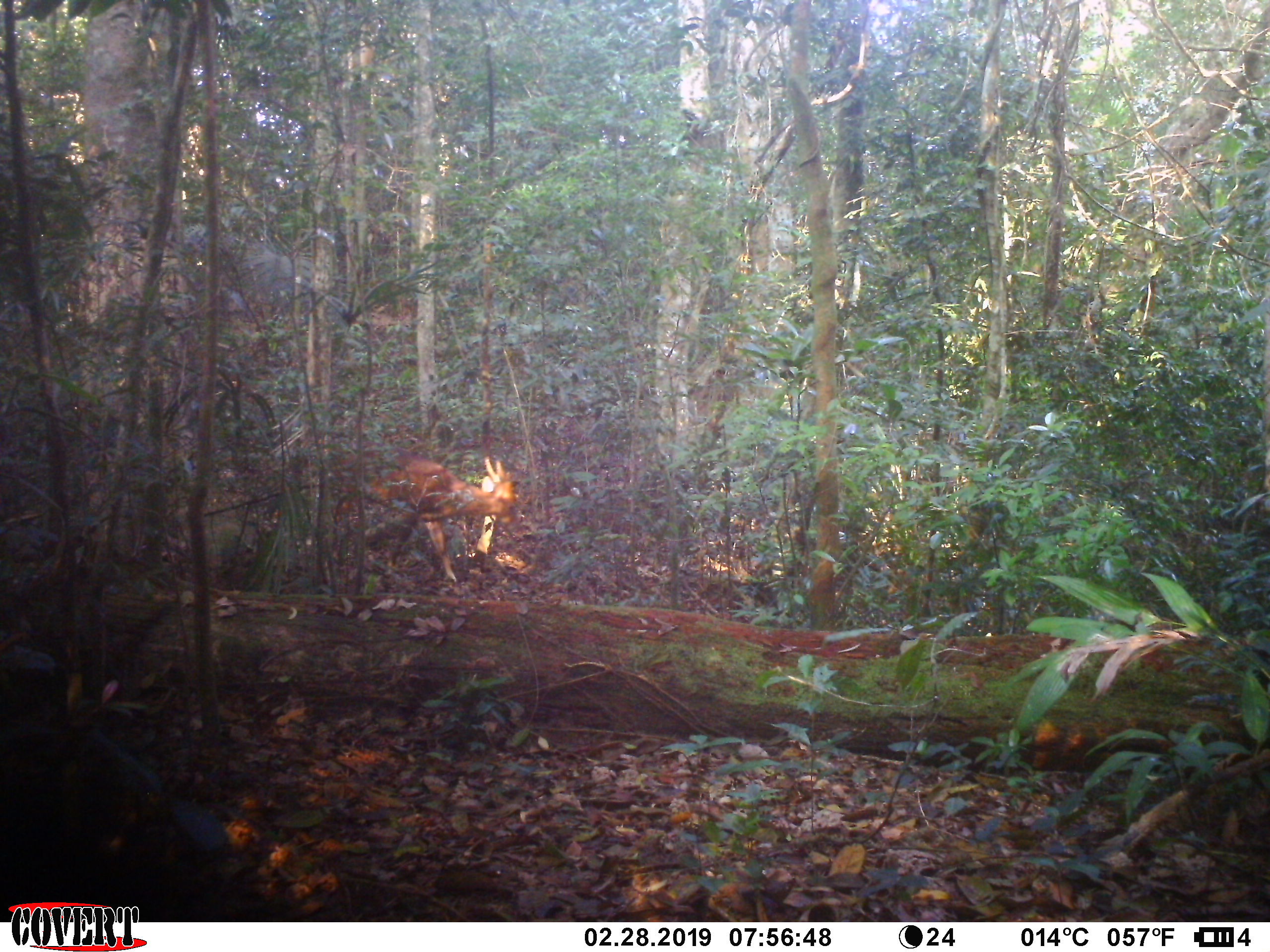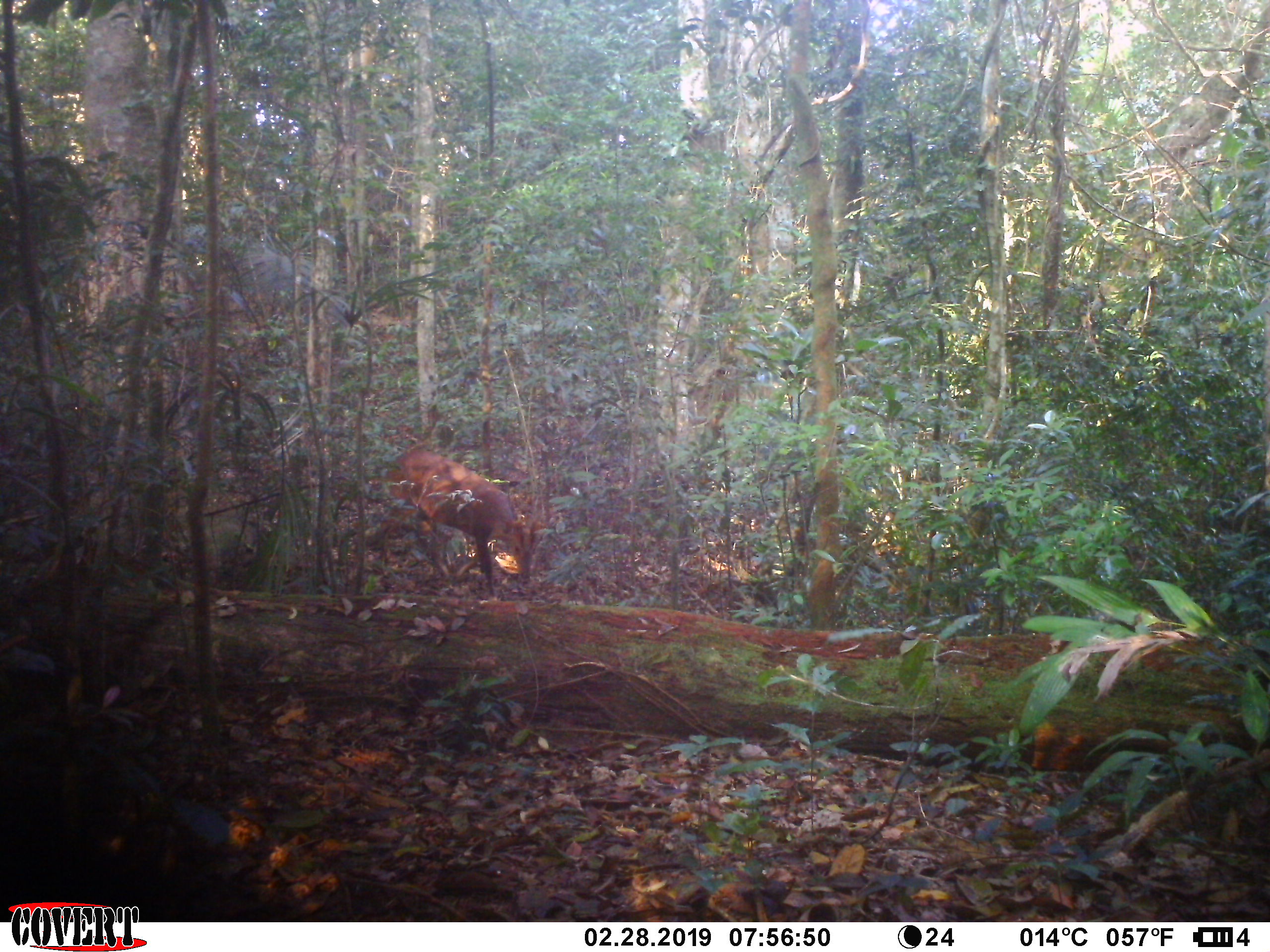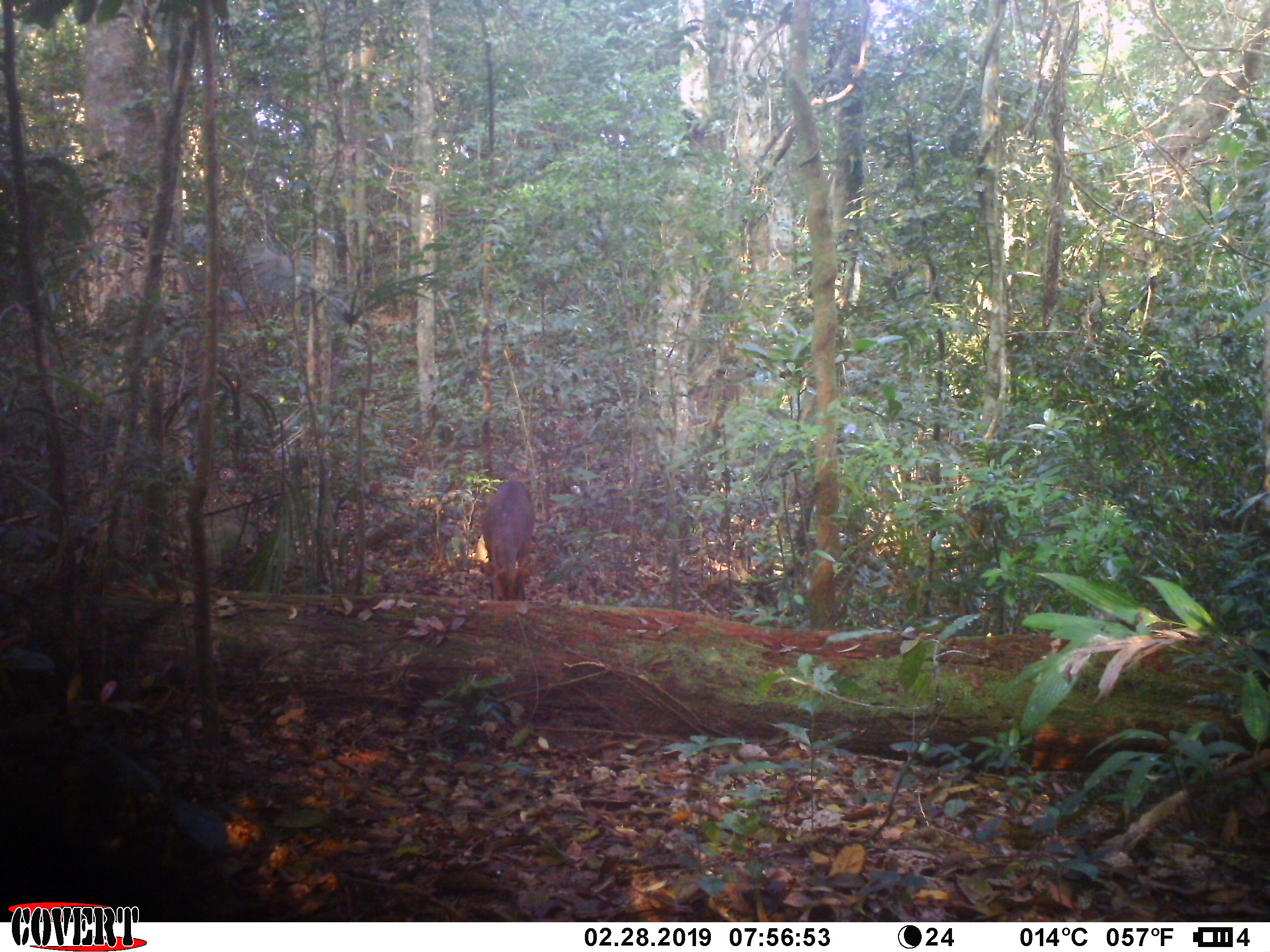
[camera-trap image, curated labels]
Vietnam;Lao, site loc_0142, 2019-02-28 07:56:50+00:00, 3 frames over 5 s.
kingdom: Animalia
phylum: Chordata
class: Mammalia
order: Artiodactyla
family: Cervidae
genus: Muntiacus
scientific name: Muntiacus vuquangensis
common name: large-antlered muntjac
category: large antlered muntjac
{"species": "large antlered muntjac (large-antlered muntjac) (Muntiacus vuquangensis)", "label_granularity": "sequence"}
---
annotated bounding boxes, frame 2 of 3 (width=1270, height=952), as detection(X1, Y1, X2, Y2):
large antlered muntjac: detection(375, 444, 546, 596)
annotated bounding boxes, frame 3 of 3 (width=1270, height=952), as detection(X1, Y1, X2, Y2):
large antlered muntjac: detection(480, 480, 536, 600)